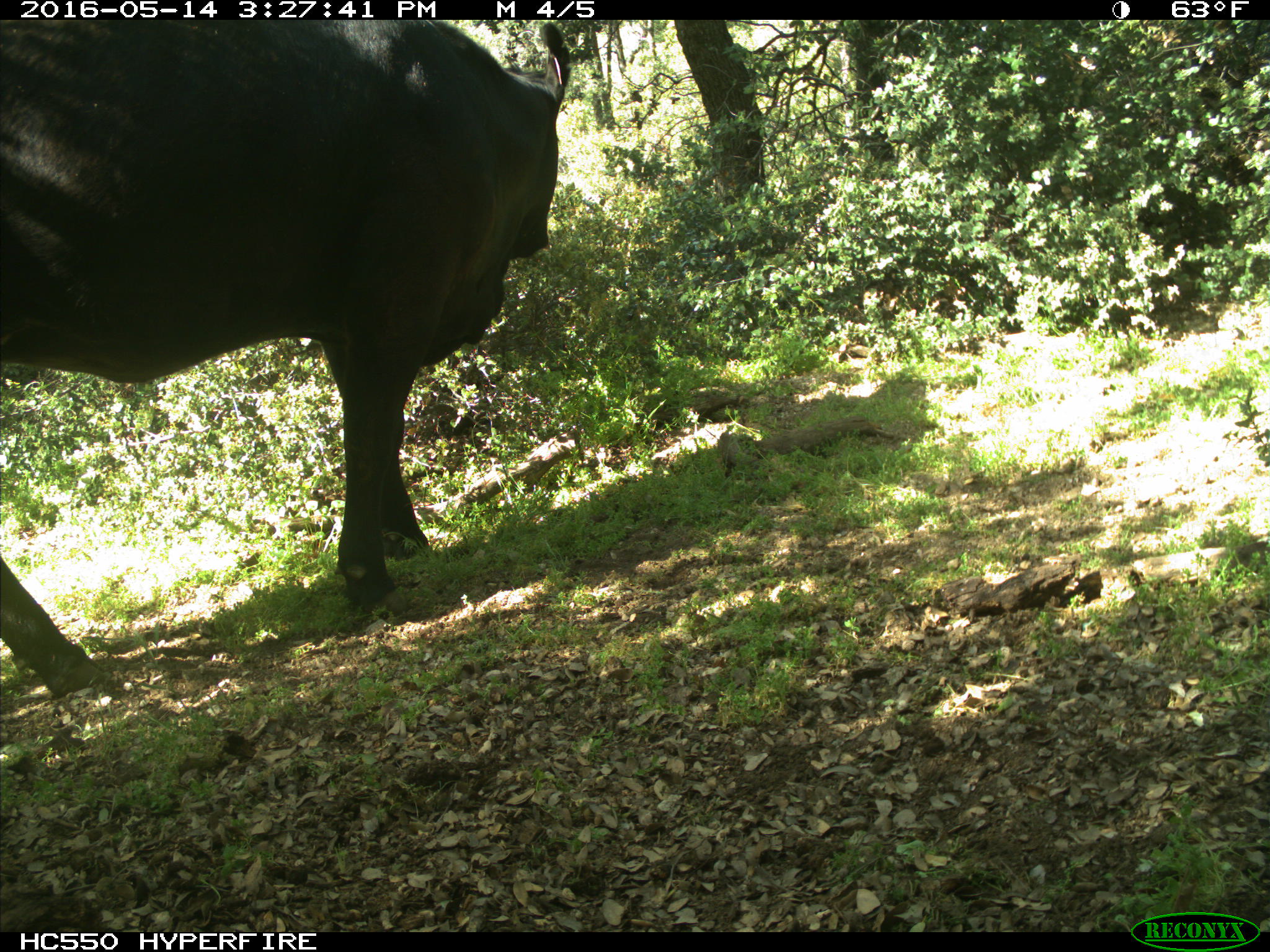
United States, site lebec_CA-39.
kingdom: Animalia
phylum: Chordata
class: Mammalia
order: Artiodactyla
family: Bovidae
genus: Bos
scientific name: Bos taurus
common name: domestic cow